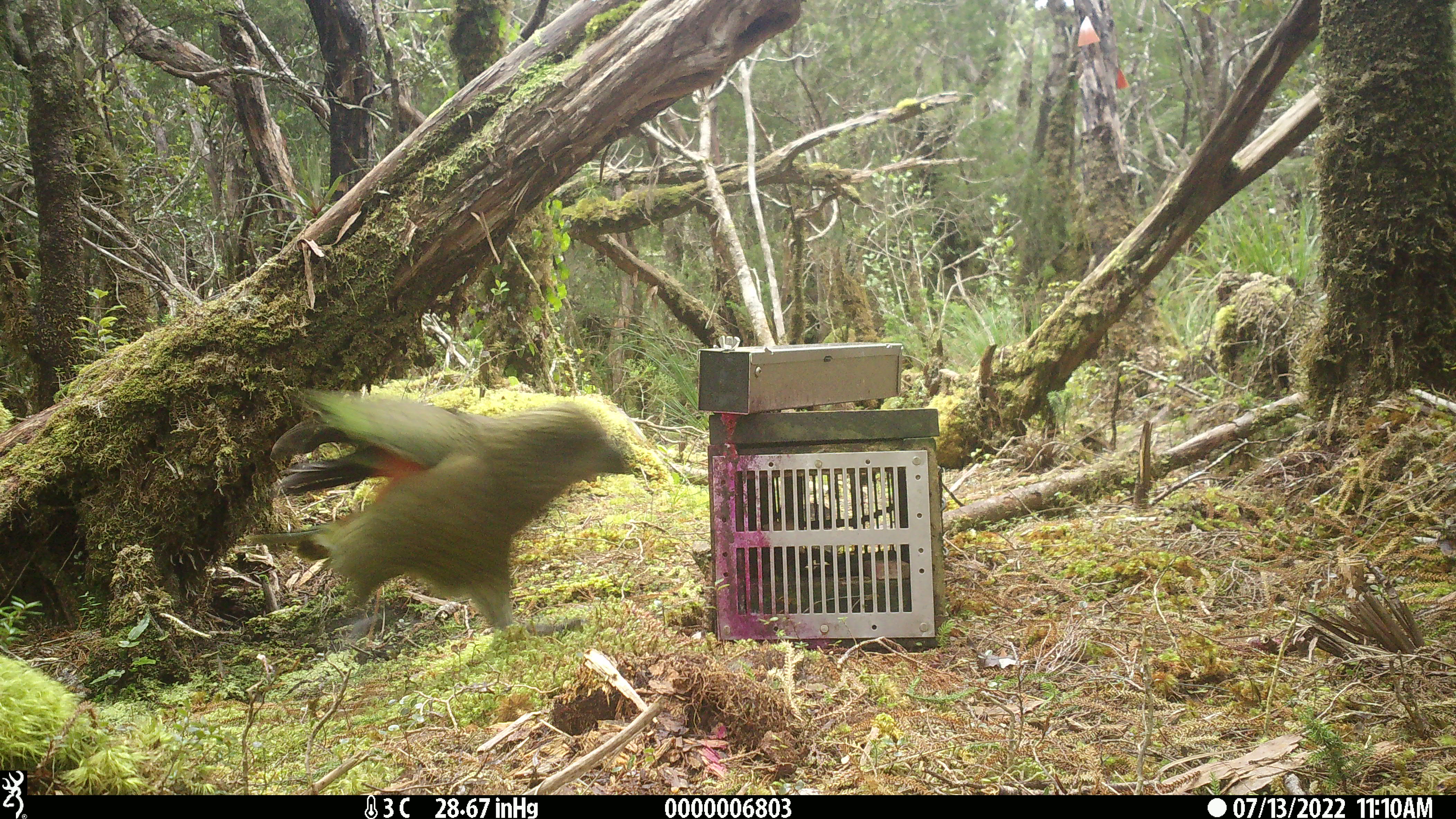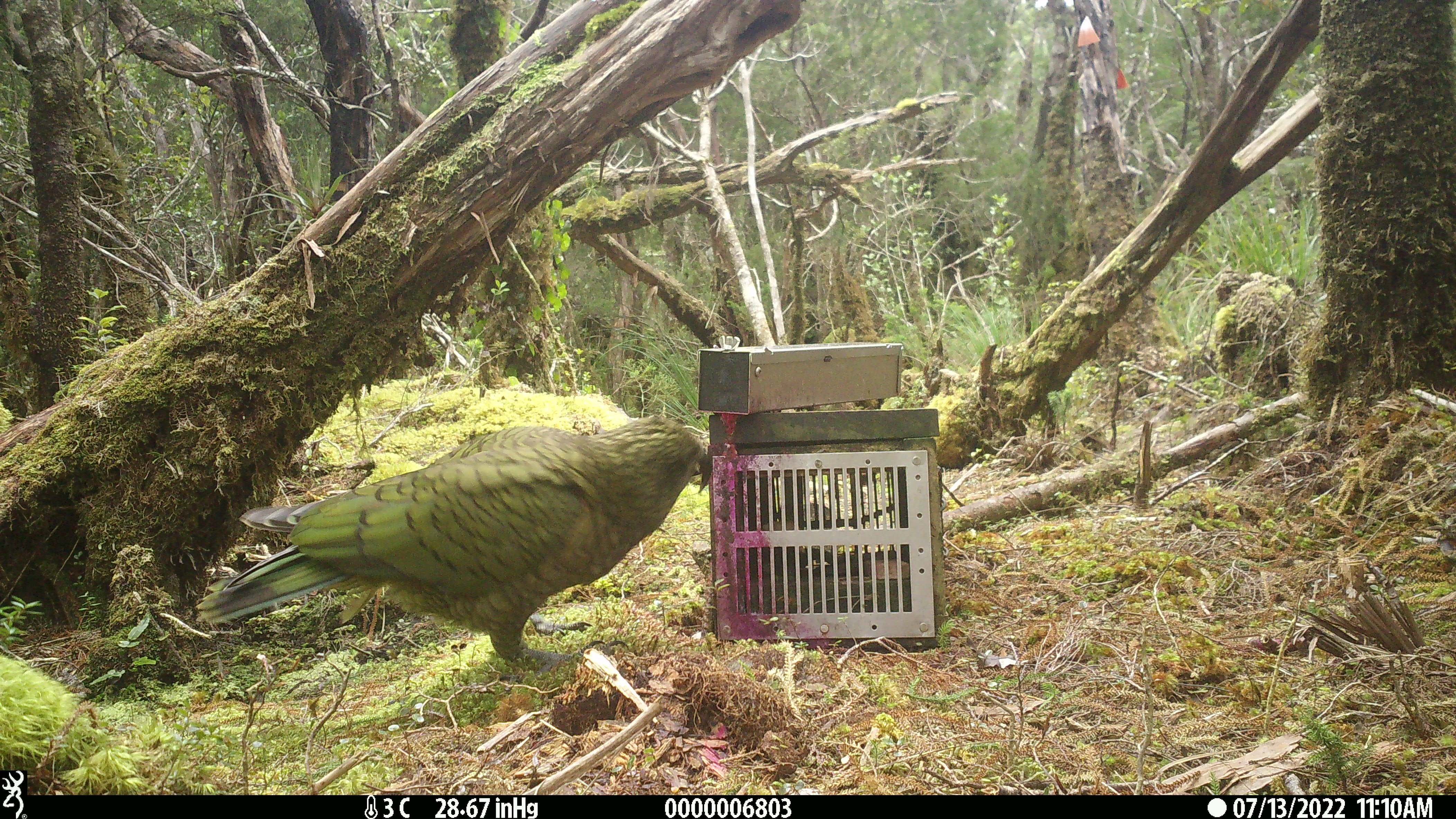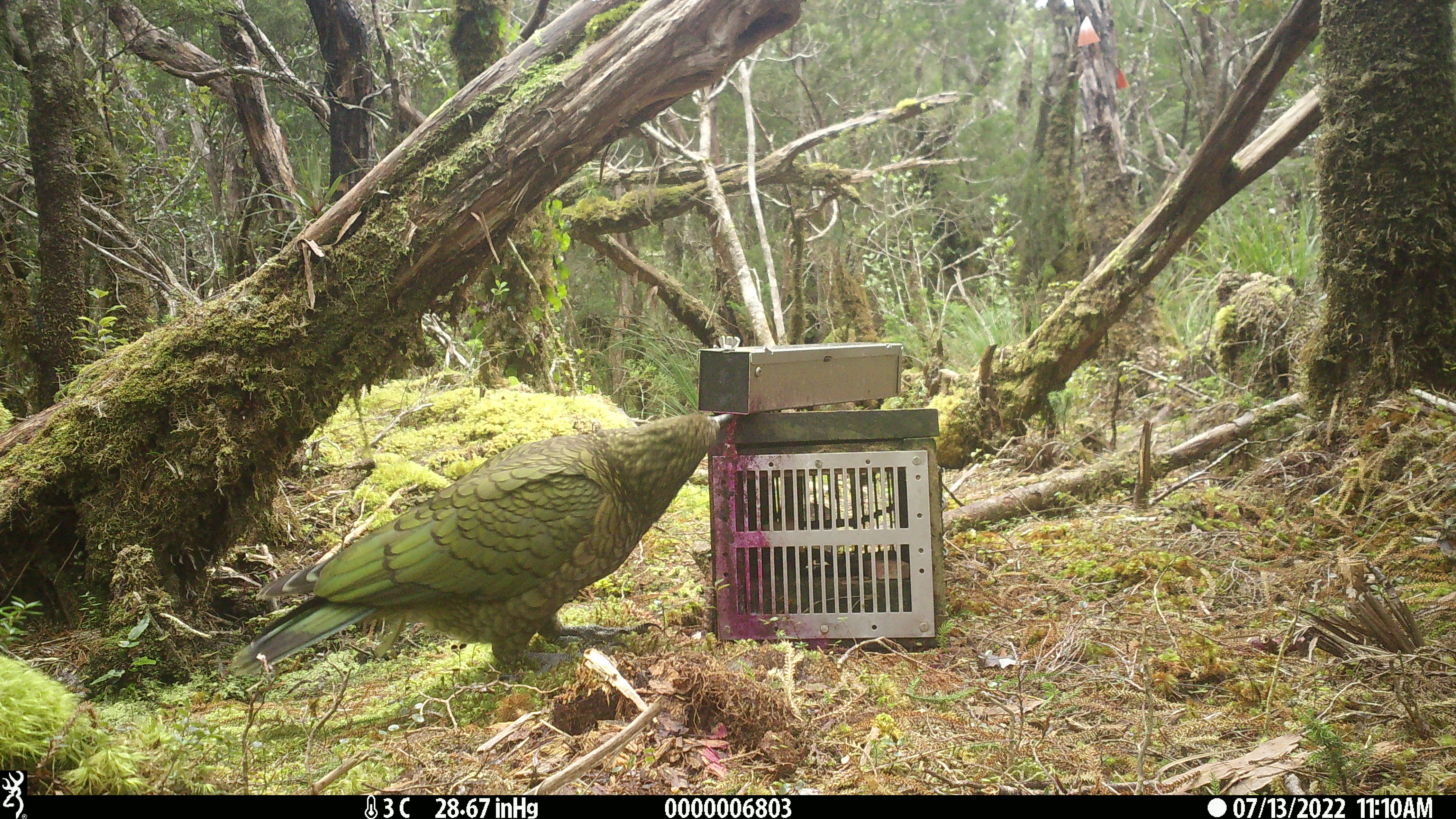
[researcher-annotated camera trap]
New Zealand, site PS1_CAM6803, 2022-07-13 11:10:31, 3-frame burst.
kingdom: Animalia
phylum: Chordata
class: Aves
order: Psittaciformes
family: Strigopidae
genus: Nestor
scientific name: Nestor notabilis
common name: kea